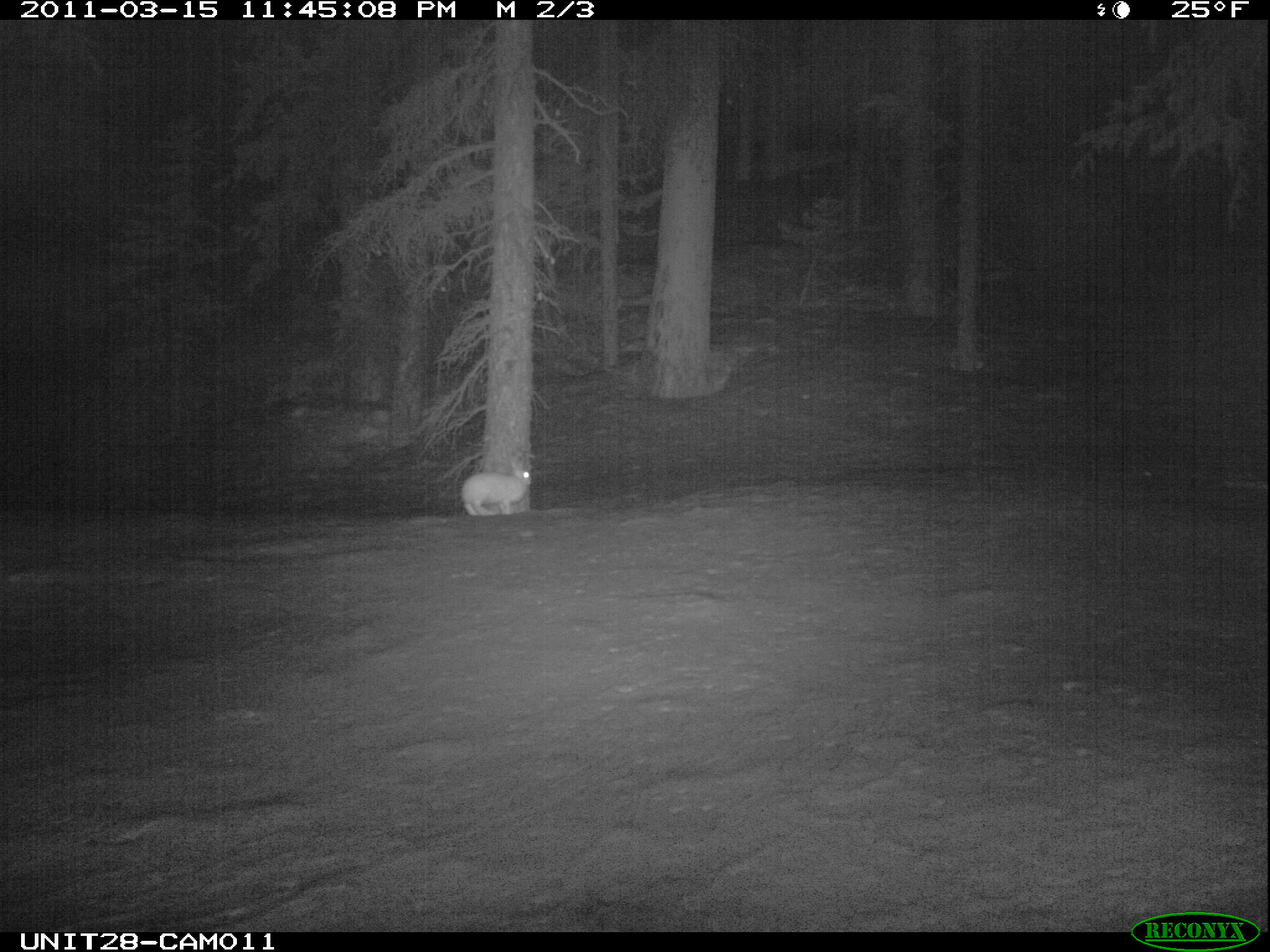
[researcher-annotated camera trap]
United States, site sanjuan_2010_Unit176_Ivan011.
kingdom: Animalia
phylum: Chordata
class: Mammalia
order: Lagomorpha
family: Leporidae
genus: Lepus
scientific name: Lepus americanus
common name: snowshoe hare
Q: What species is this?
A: Lepus americanus (snowshoe hare).